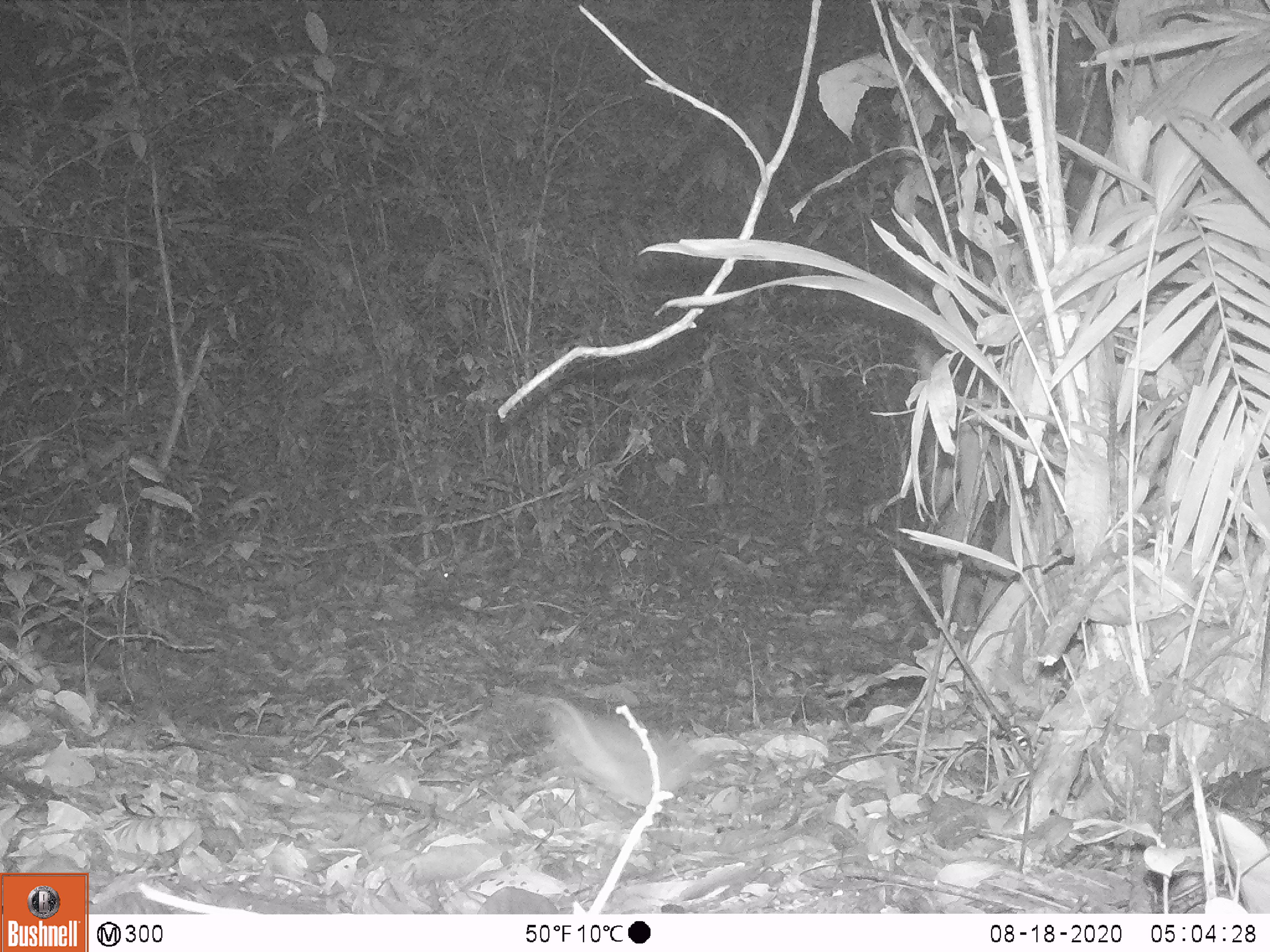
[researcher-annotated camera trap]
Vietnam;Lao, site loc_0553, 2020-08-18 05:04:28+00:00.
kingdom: Animalia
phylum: Chordata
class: Mammalia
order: Rodentia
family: Muridae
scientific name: Muridae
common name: old-world mice and rats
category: unidentified murid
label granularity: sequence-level